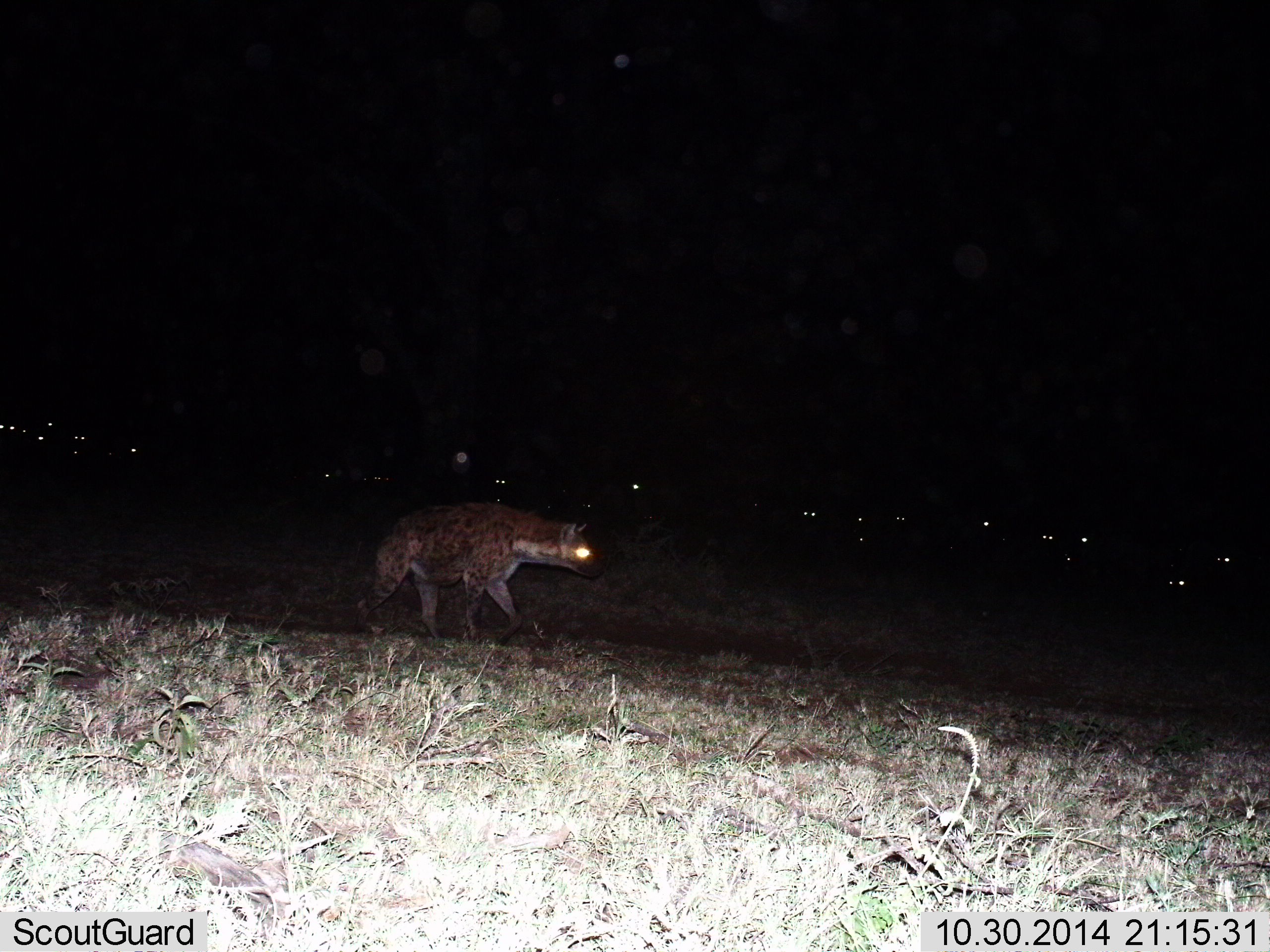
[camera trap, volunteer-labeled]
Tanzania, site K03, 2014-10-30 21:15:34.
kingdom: Animalia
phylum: Chordata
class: Mammalia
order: Carnivora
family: Hyaenidae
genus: Crocuta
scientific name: Crocuta crocuta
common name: spotted hyena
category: hyenaspotted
Hyenaspotted (spotted hyena) (Crocuta crocuta), count 1. Behavior (volunteer vote fractions): standing 33%, resting 8%, moving 75%, interacting 0%. Young present (vote fraction): 0%. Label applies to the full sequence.